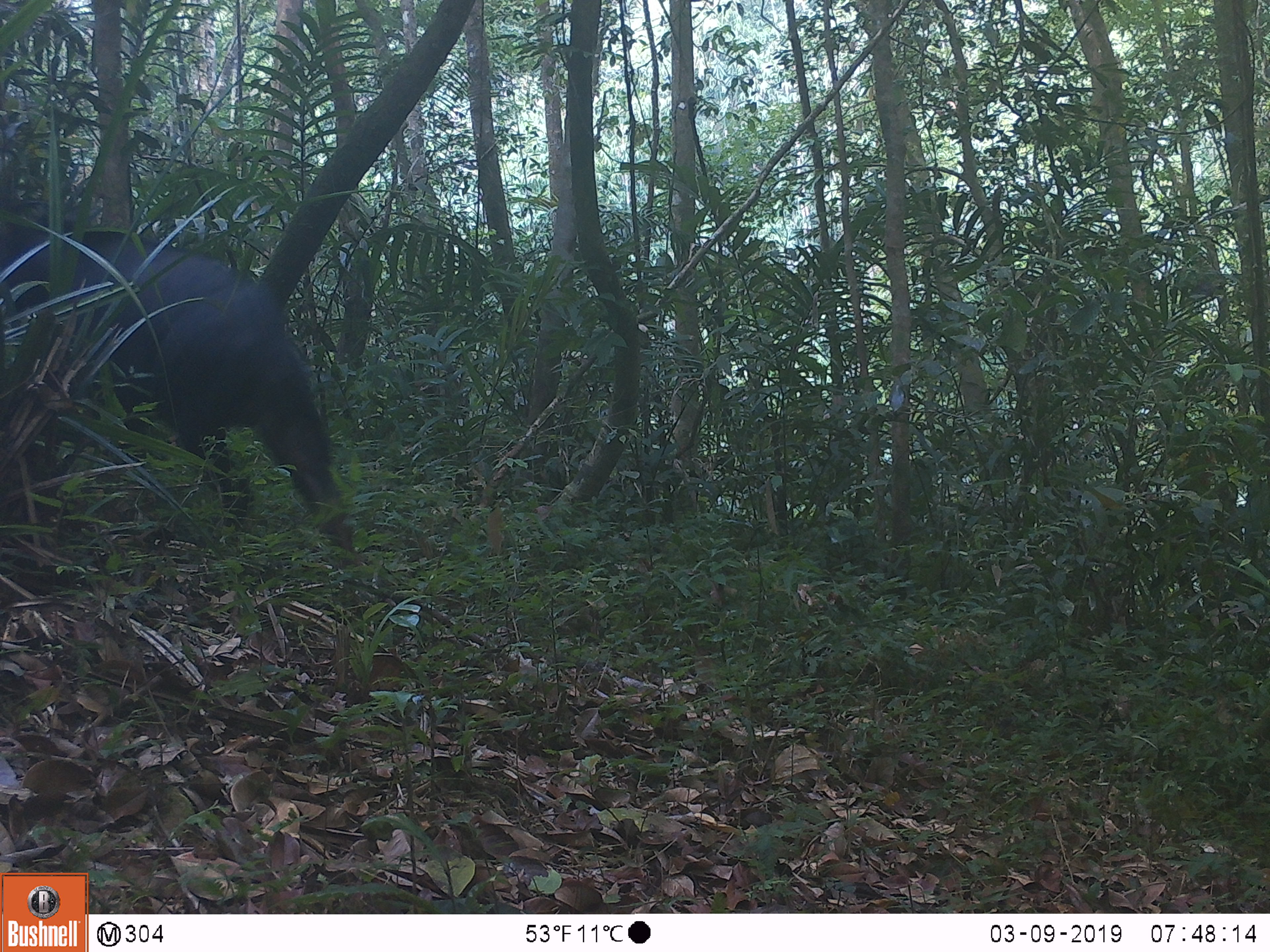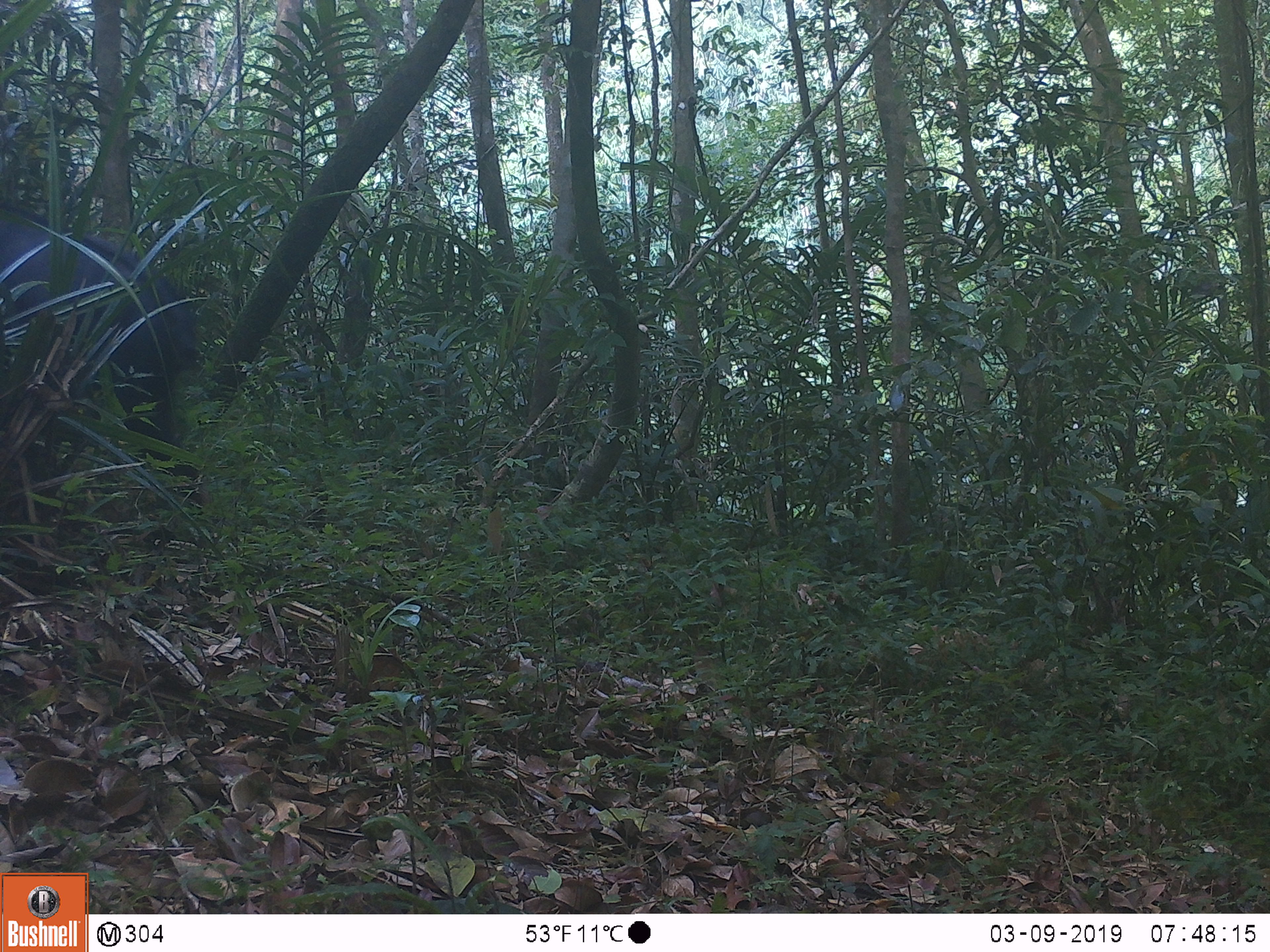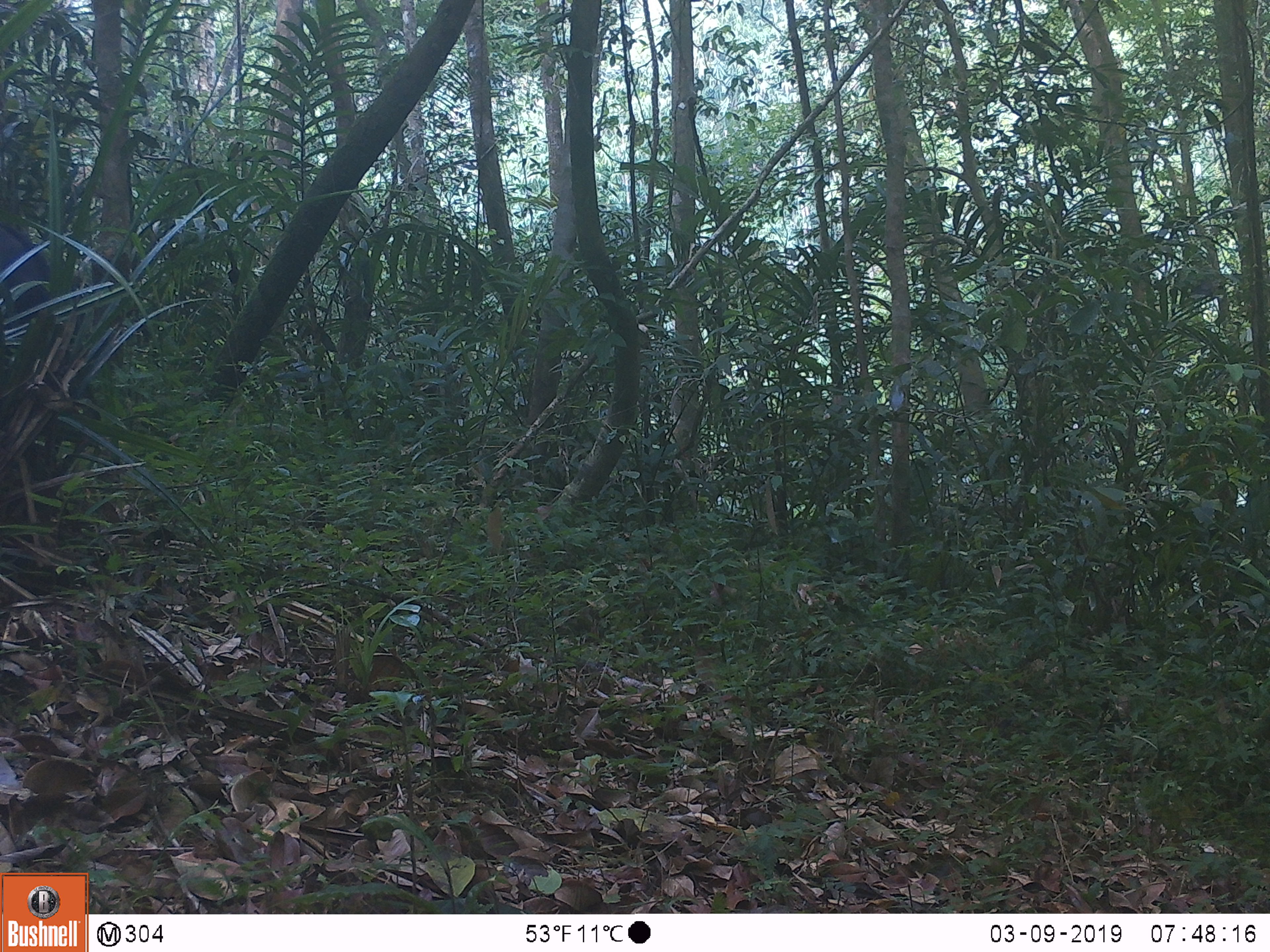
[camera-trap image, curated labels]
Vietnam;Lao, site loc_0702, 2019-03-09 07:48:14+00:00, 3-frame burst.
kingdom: Animalia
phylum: Chordata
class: Mammalia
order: Artiodactyla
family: Bovidae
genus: Capricornis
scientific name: Capricornis sumatraensis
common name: chinese serow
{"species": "chinese serow (Capricornis sumatraensis)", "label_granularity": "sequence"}